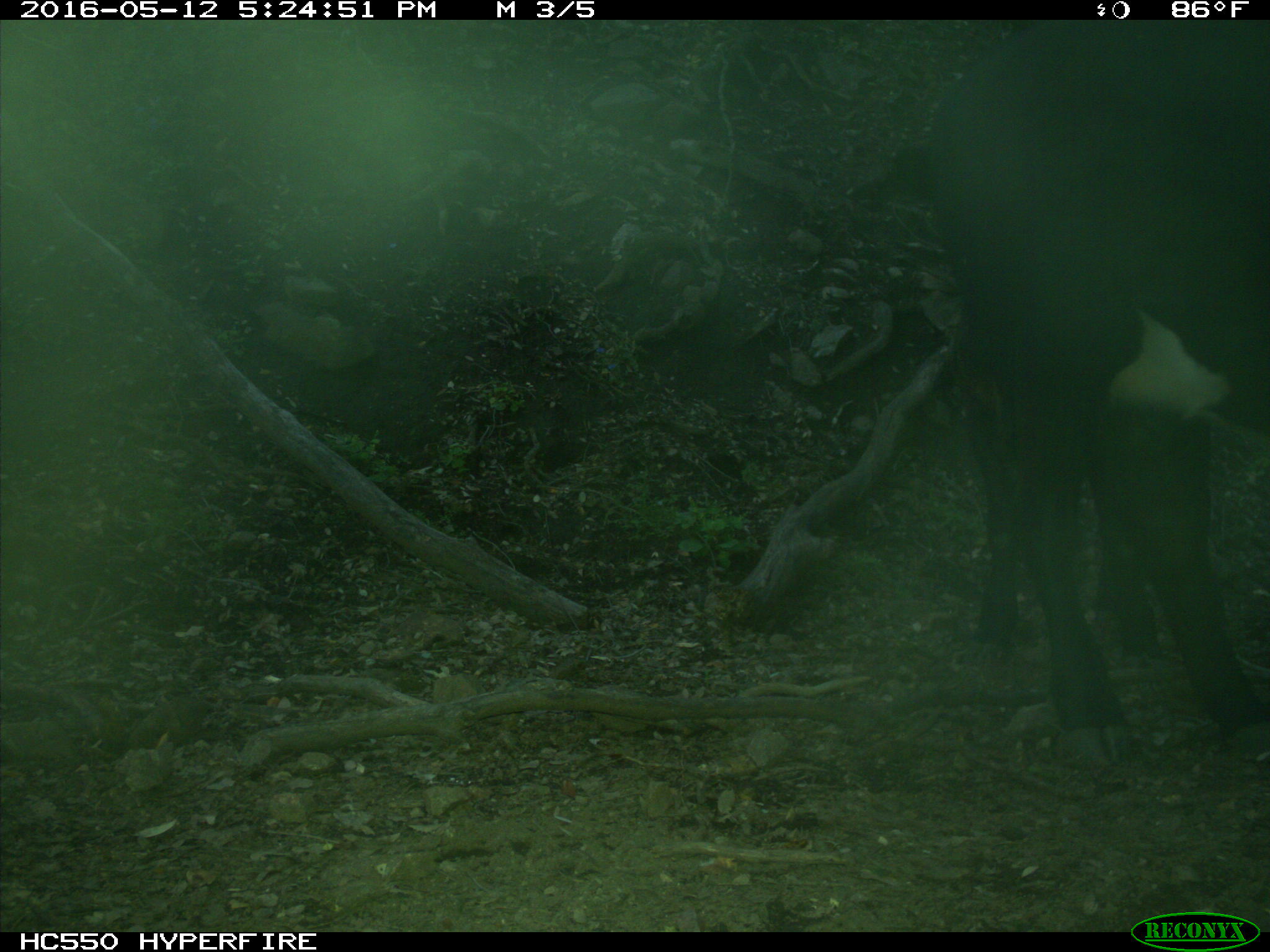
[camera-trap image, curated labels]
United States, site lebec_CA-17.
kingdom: Animalia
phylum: Chordata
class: Mammalia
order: Artiodactyla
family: Bovidae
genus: Bos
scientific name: Bos taurus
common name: domestic cow